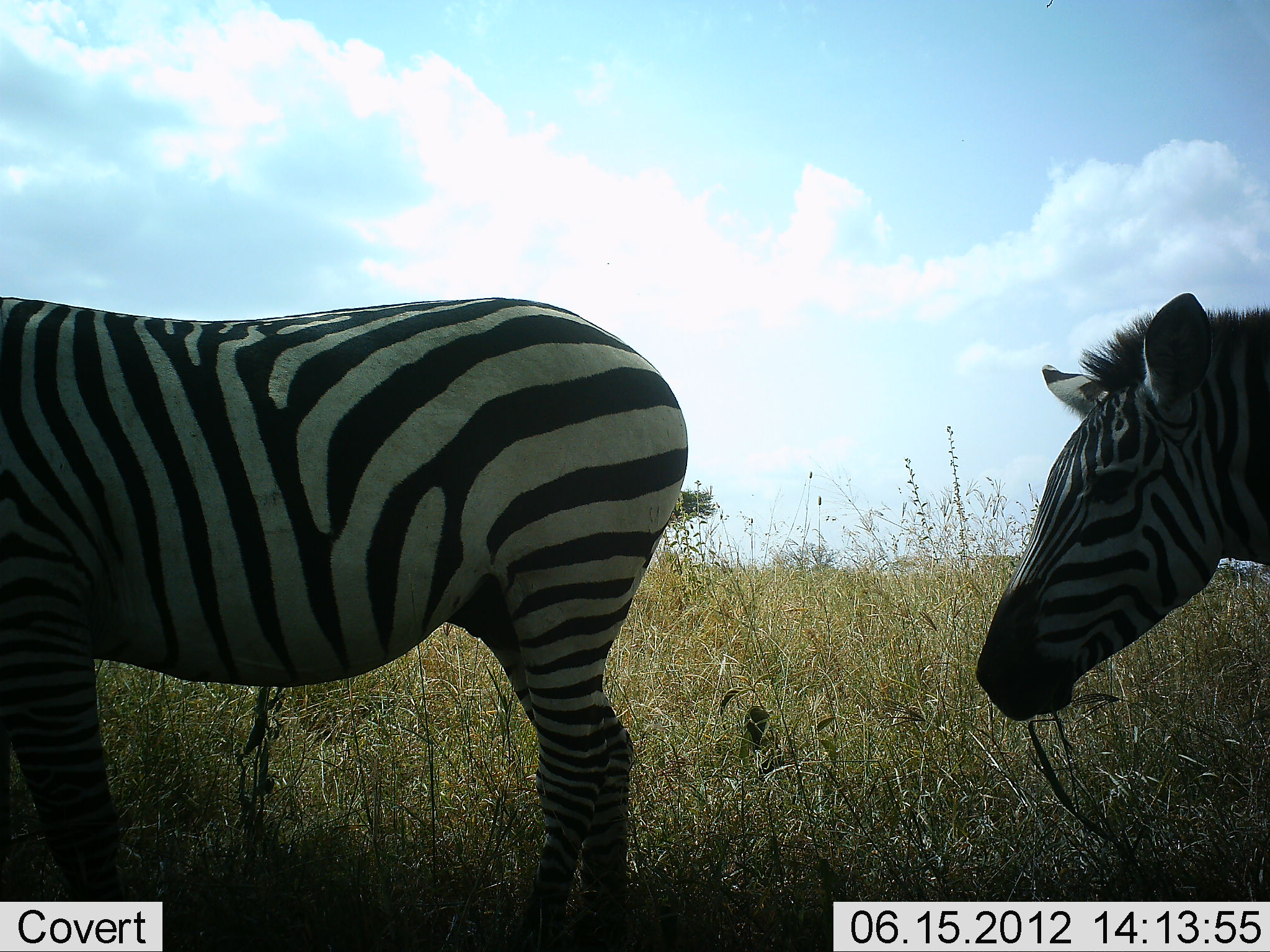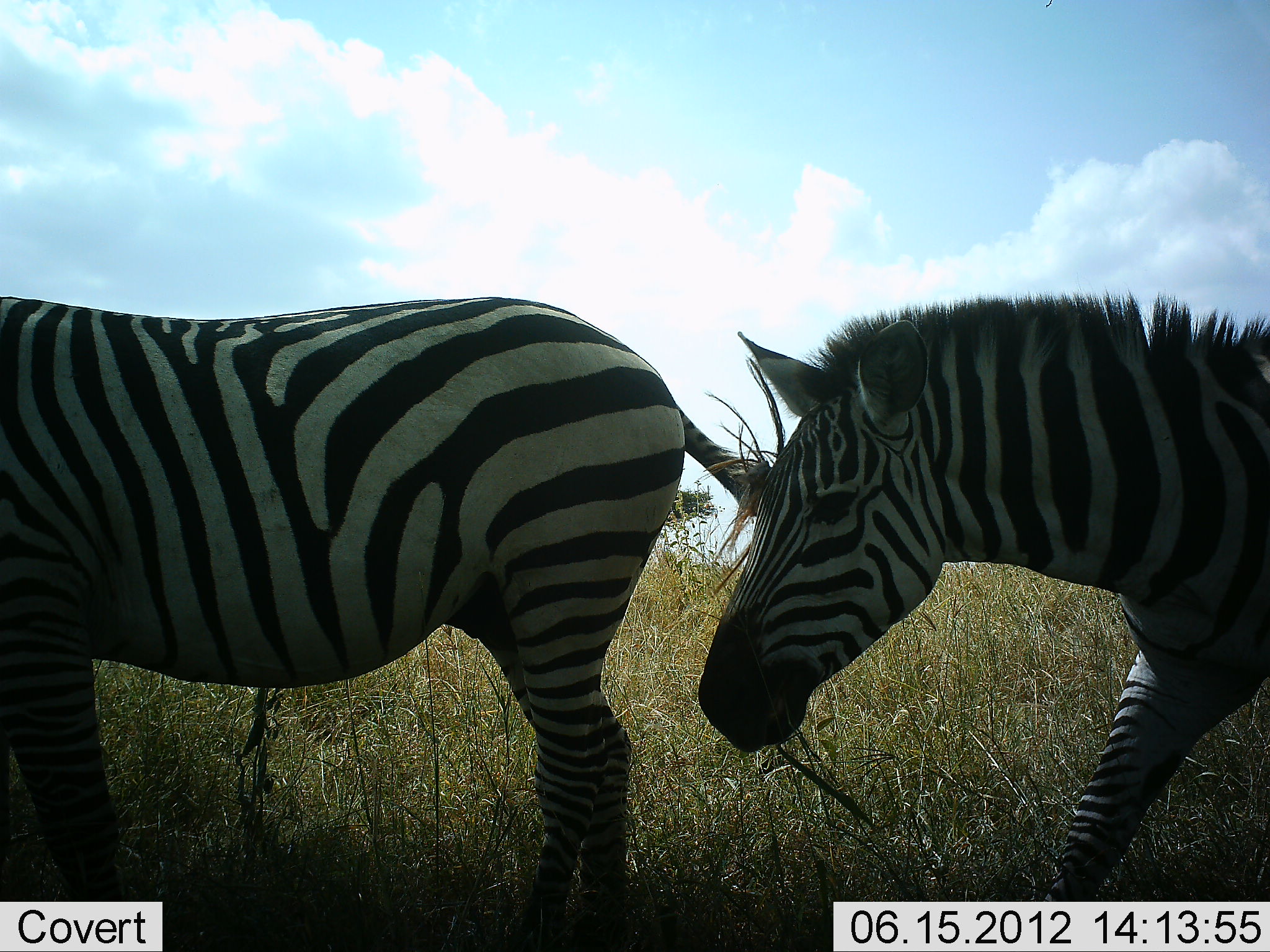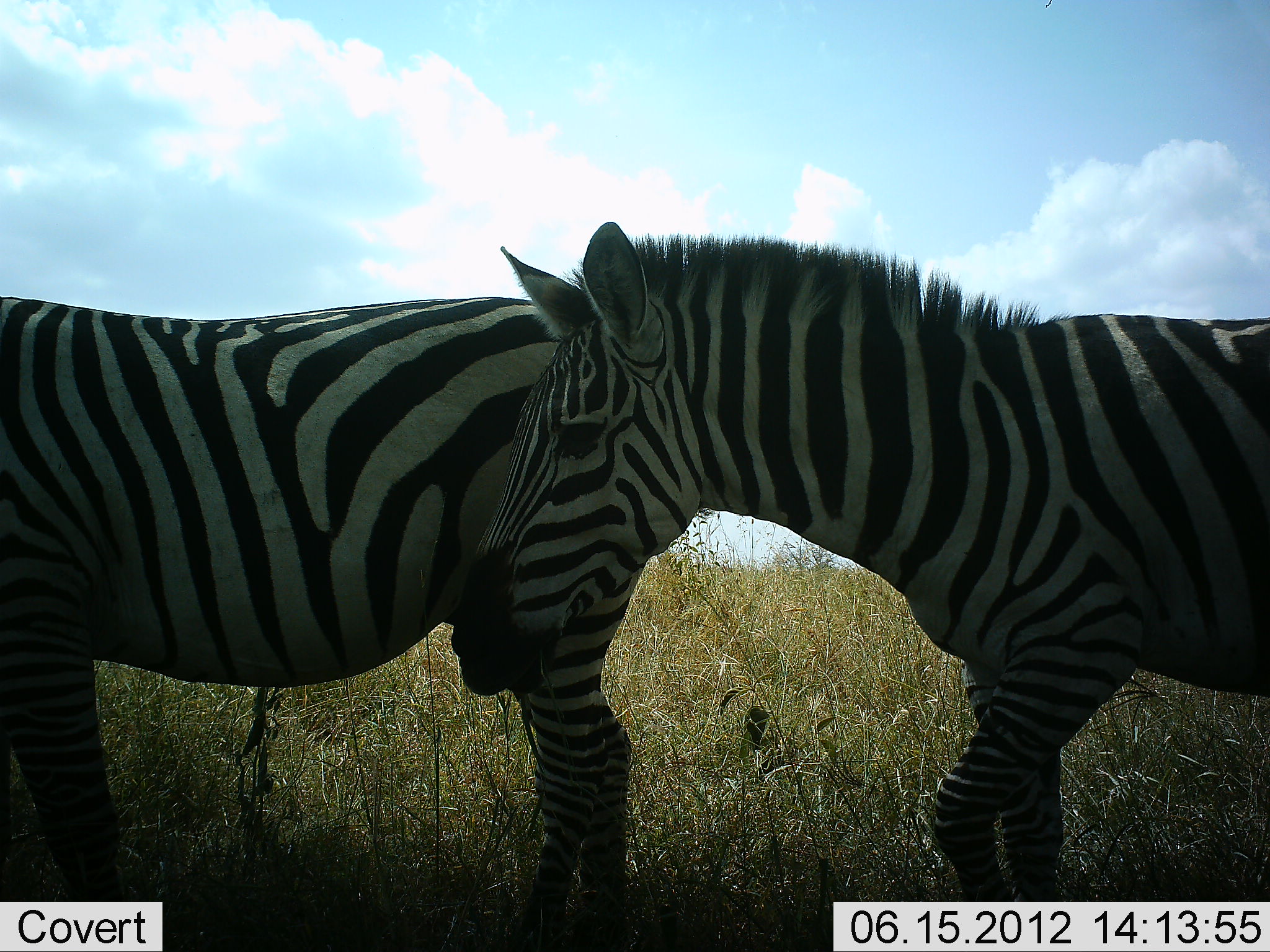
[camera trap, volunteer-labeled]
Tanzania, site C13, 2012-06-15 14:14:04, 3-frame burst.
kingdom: Animalia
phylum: Chordata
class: Mammalia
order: Perissodactyla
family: Equidae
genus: Equus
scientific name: Equus quagga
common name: plains zebra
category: zebra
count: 2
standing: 80%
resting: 0%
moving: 90%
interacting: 0%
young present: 0%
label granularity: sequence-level